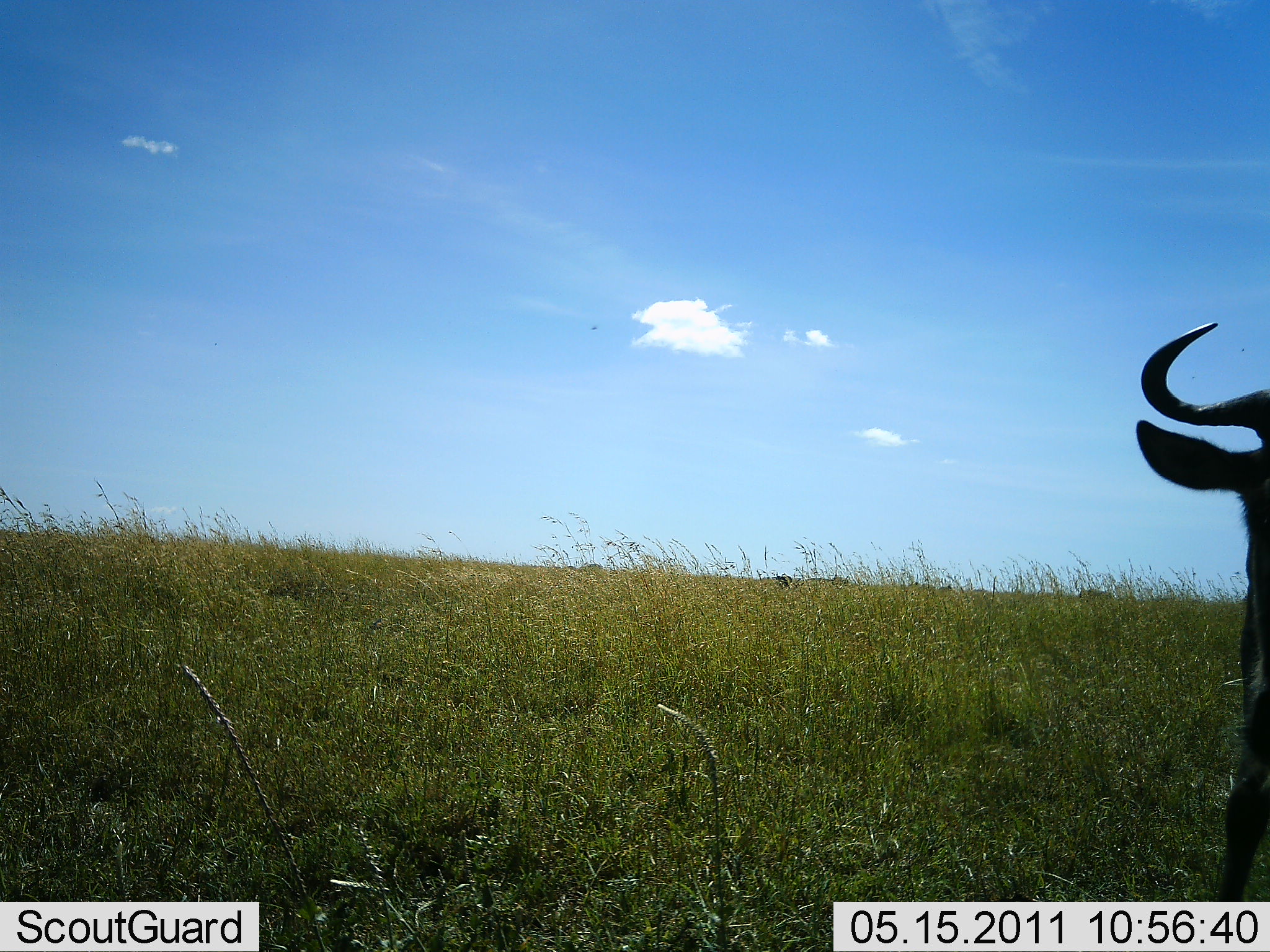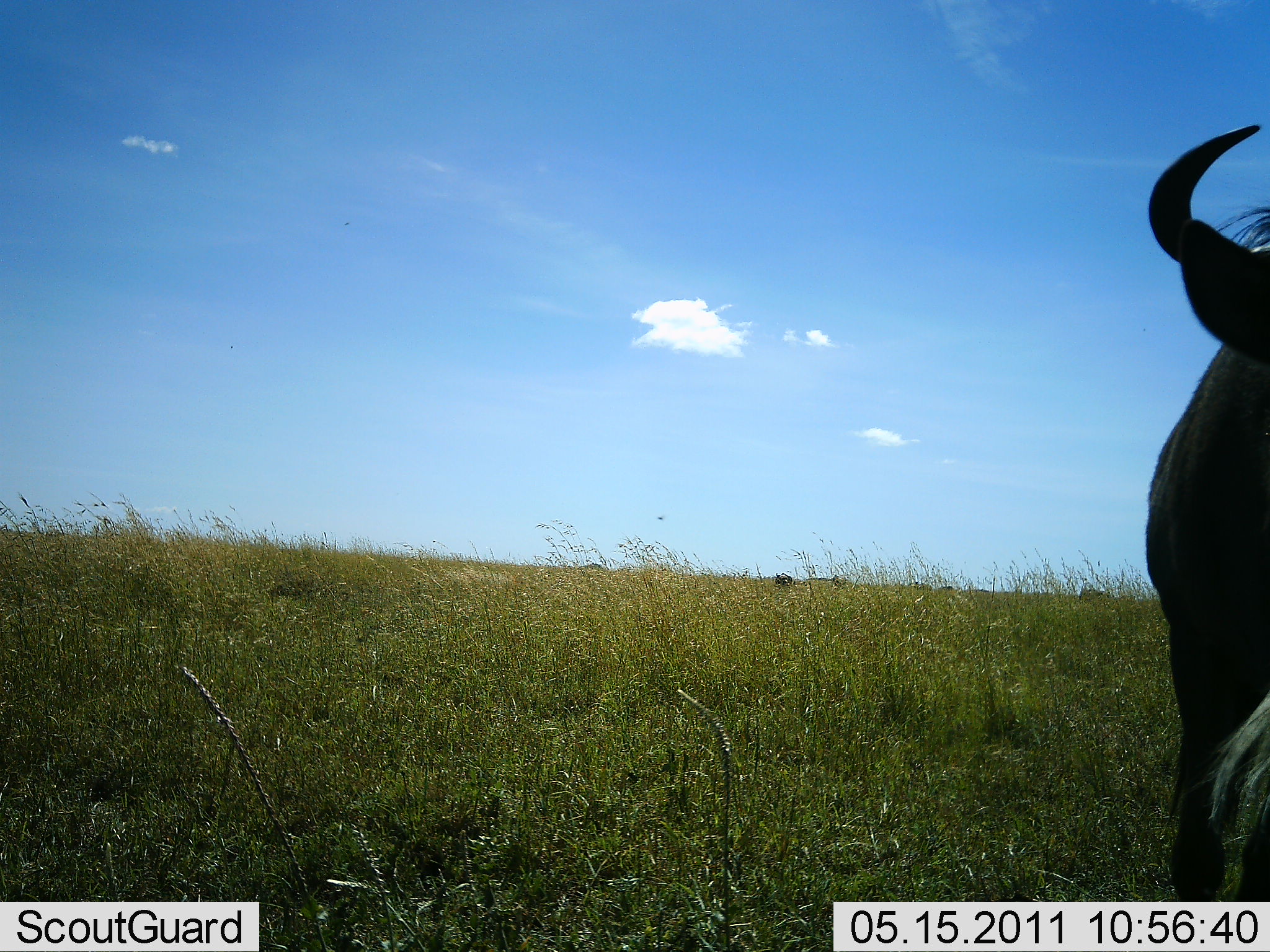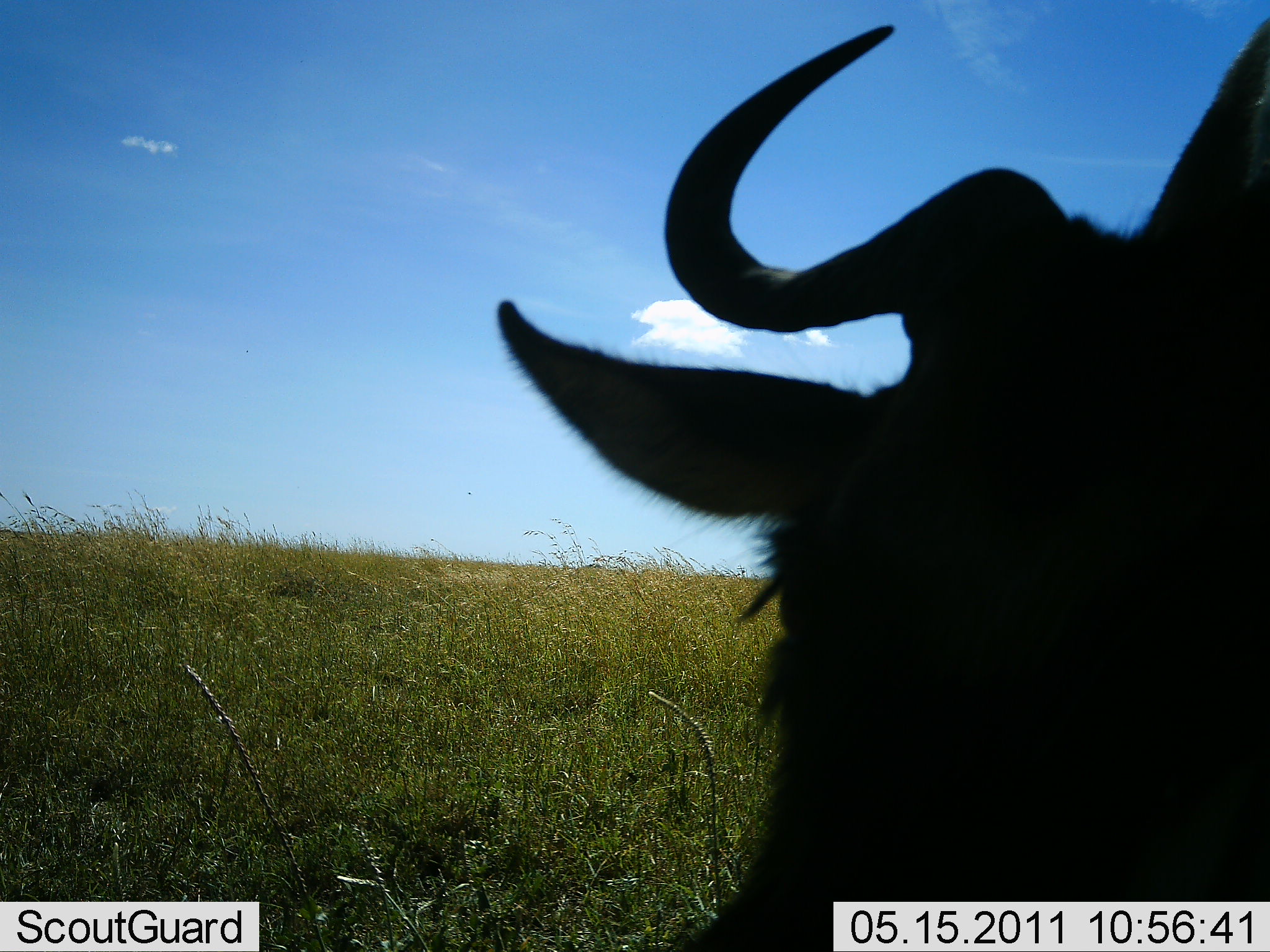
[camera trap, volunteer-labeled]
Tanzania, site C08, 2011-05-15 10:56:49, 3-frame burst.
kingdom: Animalia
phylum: Chordata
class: Mammalia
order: Artiodactyla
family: Bovidae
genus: Connochaetes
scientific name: Connochaetes taurinus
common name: blue wildebeest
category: wildebeest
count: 1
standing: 33%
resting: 0%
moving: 67%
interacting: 0%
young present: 0%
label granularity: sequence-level